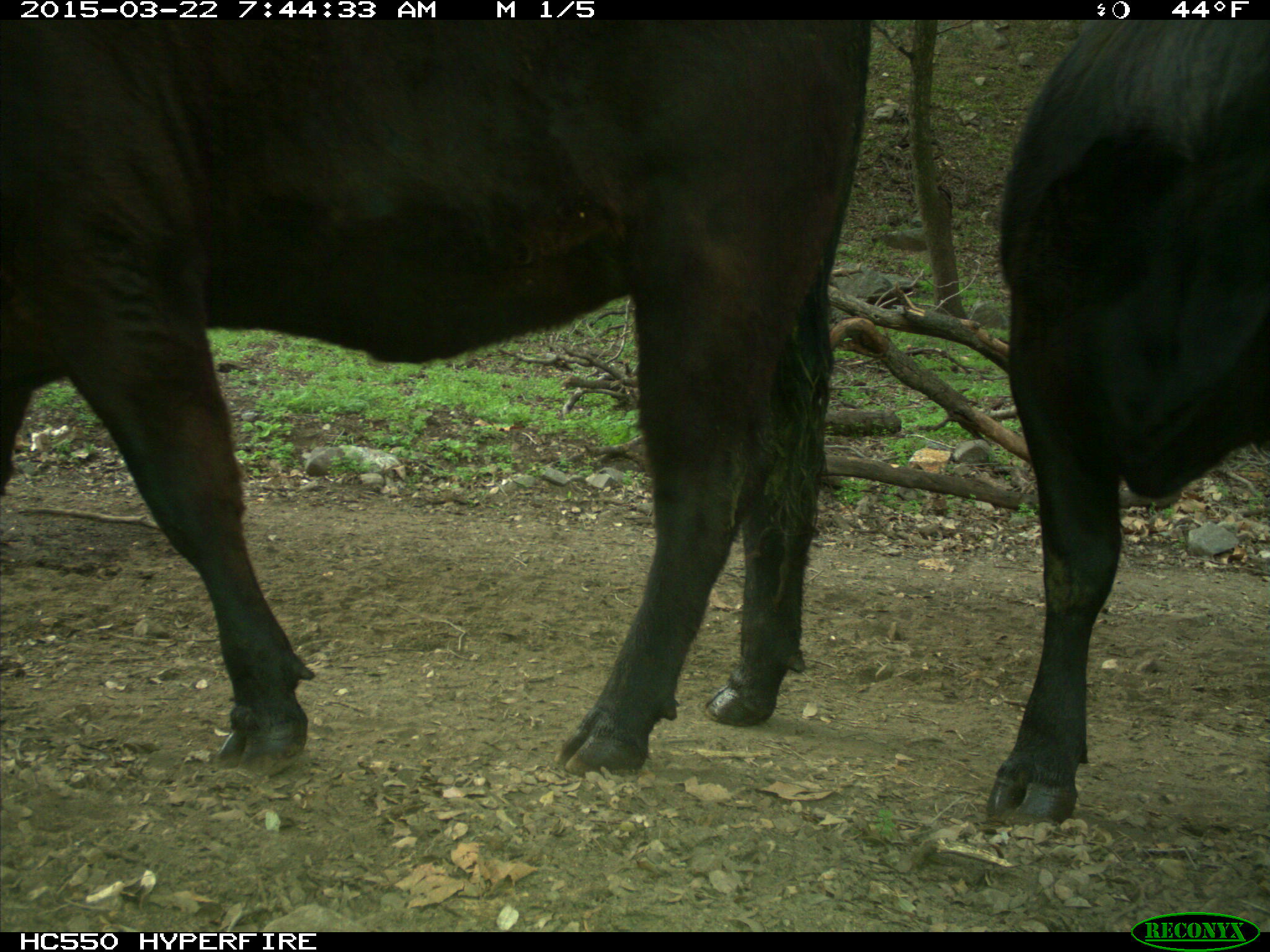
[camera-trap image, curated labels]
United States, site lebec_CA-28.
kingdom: Animalia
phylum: Chordata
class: Mammalia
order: Artiodactyla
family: Bovidae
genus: Bos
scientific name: Bos taurus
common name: domestic cow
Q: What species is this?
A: Bos taurus (domestic cow).